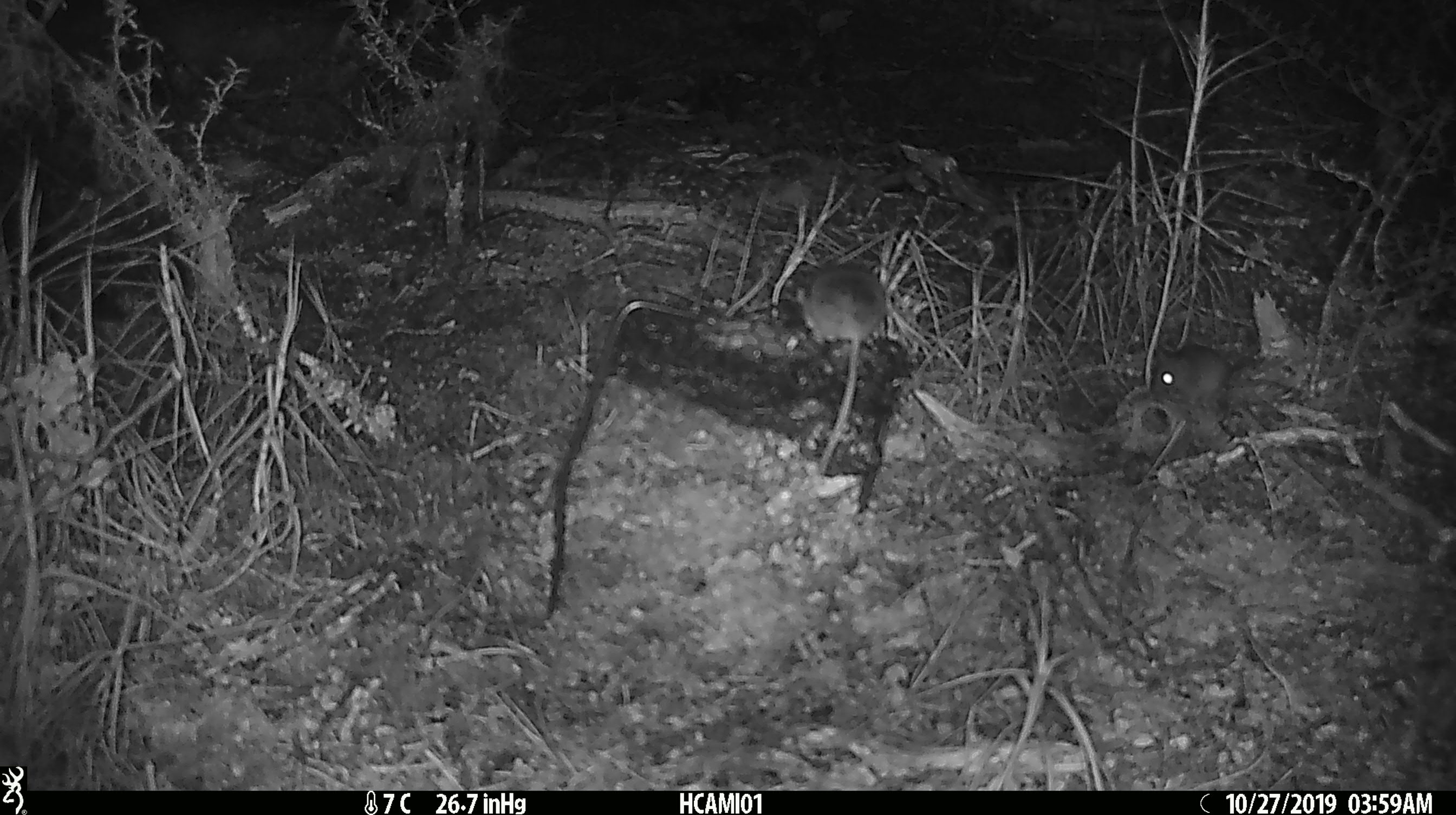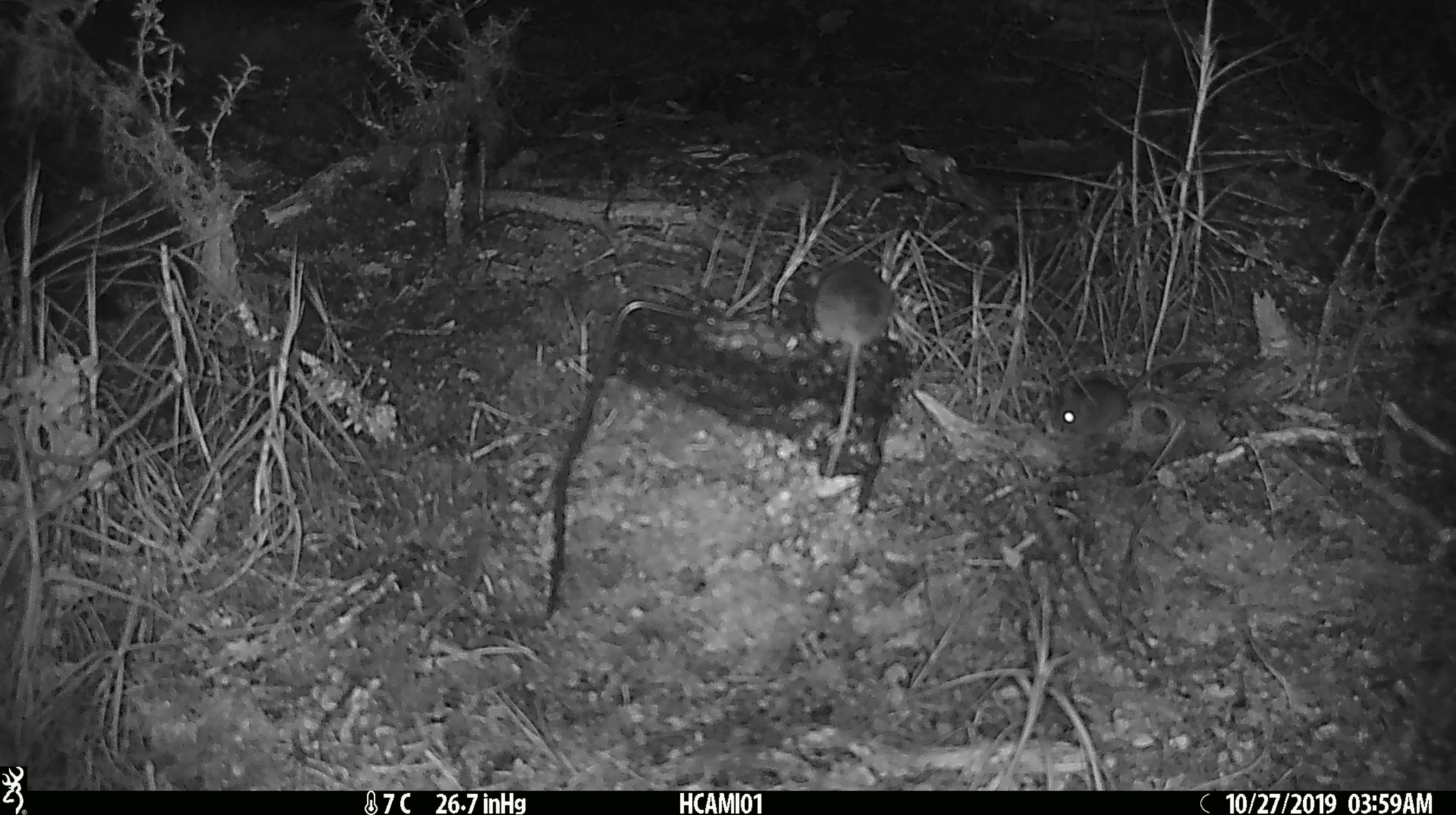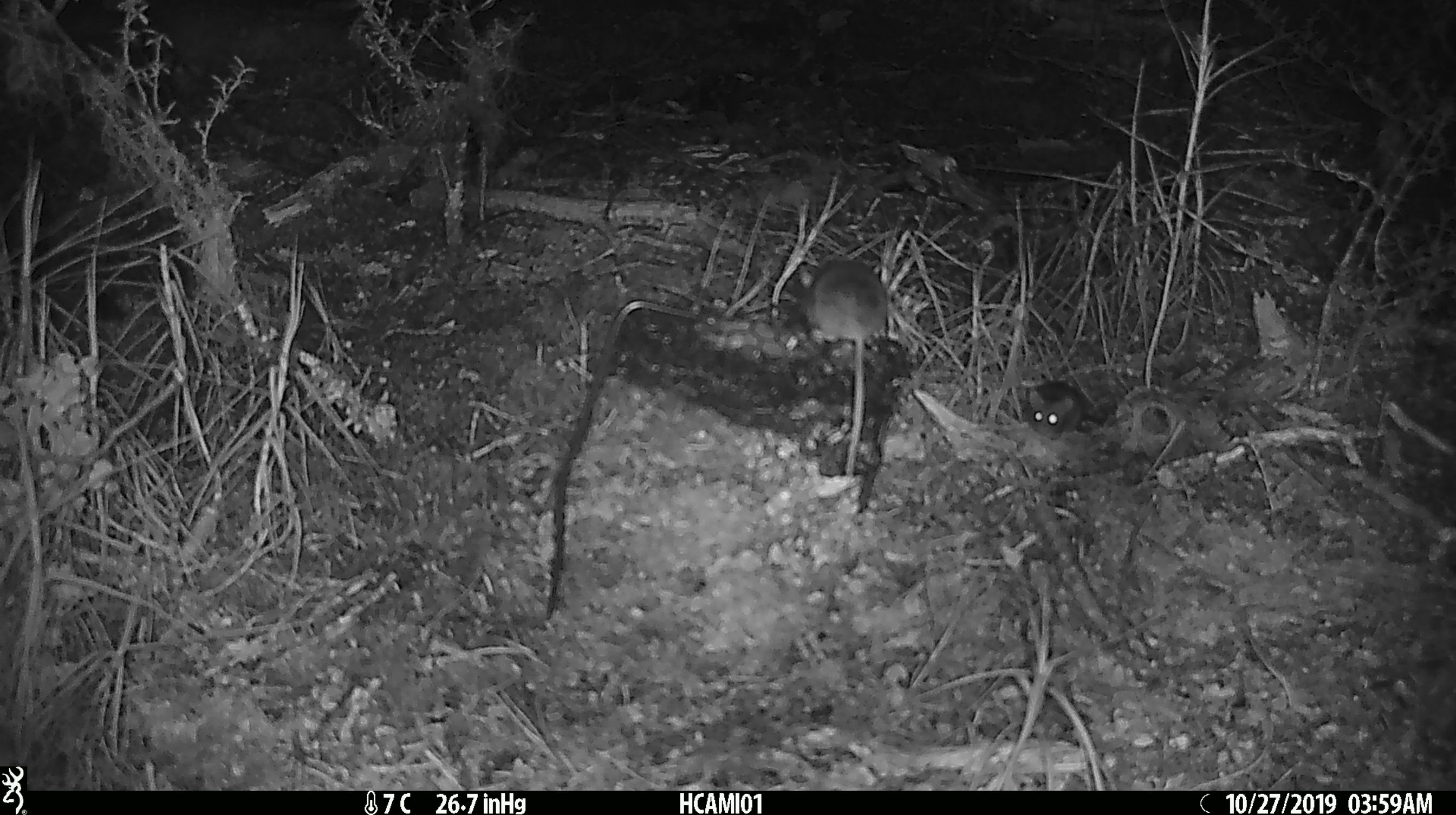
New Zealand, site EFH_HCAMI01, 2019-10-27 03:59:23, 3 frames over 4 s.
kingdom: Animalia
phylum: Chordata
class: Mammalia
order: Rodentia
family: Muridae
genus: Mus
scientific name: Mus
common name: mouse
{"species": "mouse (Mus)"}